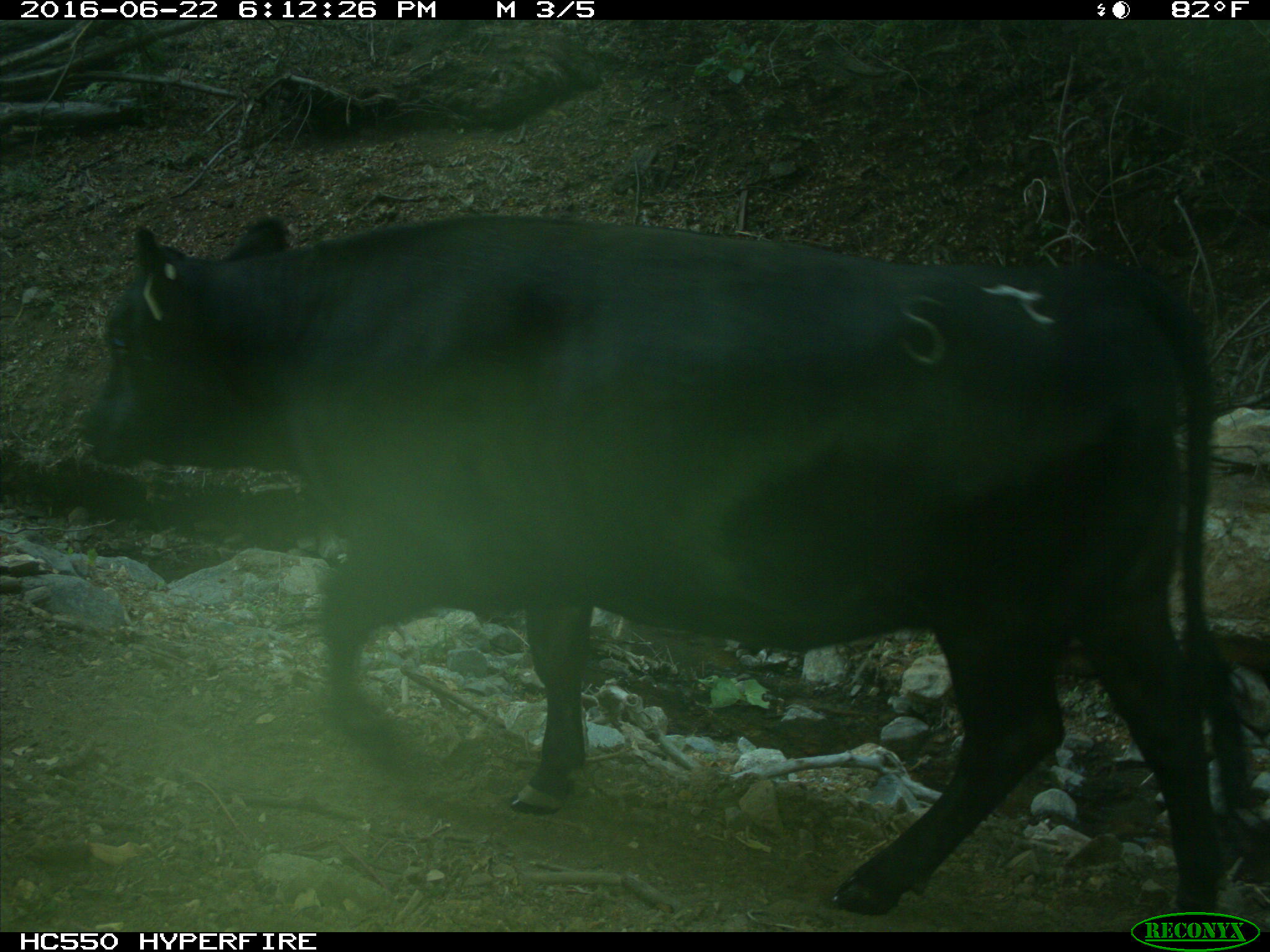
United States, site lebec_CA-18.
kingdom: Animalia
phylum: Chordata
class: Mammalia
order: Artiodactyla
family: Bovidae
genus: Bos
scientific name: Bos taurus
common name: domestic cow